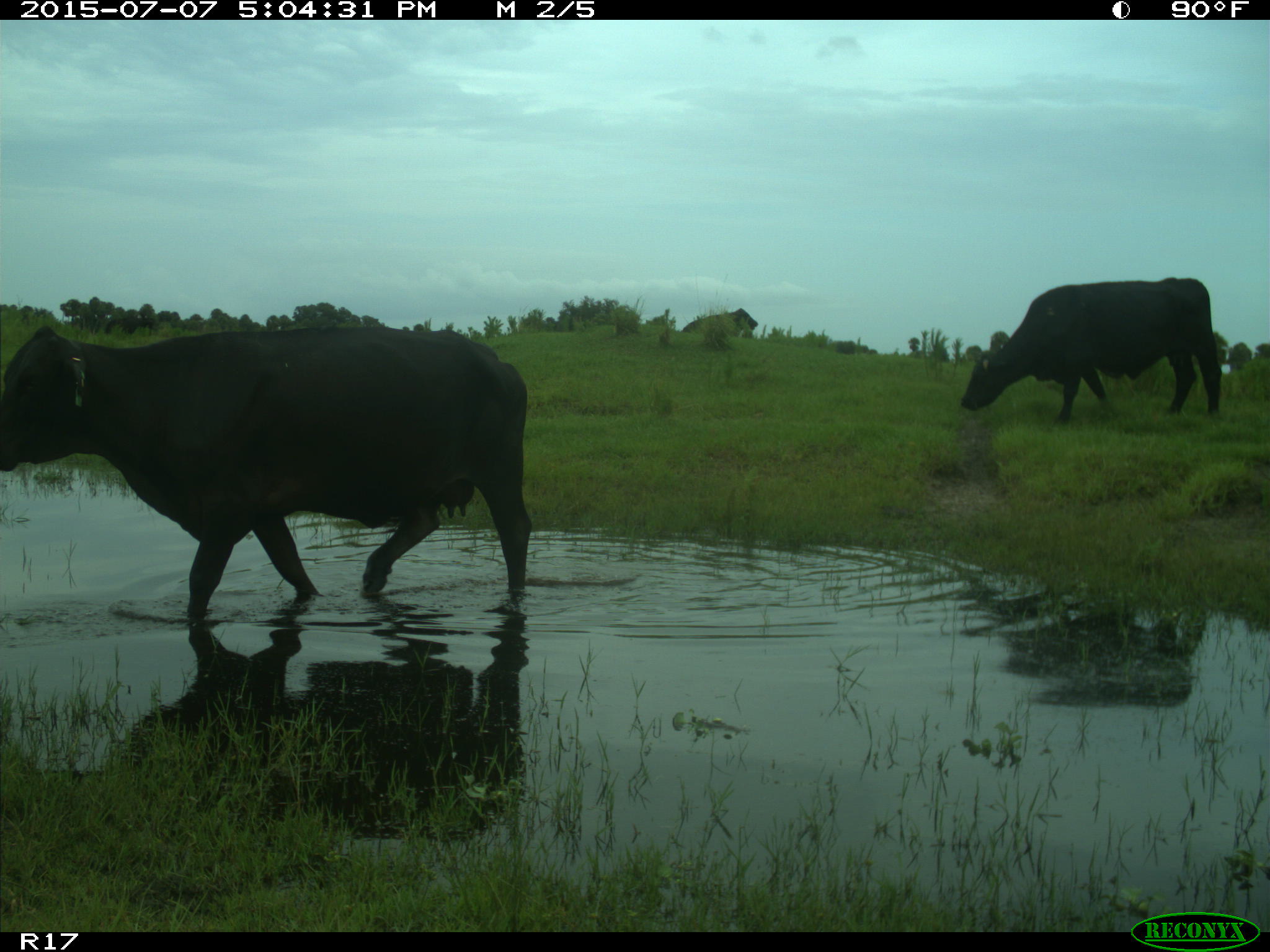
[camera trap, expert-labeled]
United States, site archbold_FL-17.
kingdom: Animalia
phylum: Chordata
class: Mammalia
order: Artiodactyla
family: Bovidae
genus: Bos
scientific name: Bos taurus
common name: domestic cow